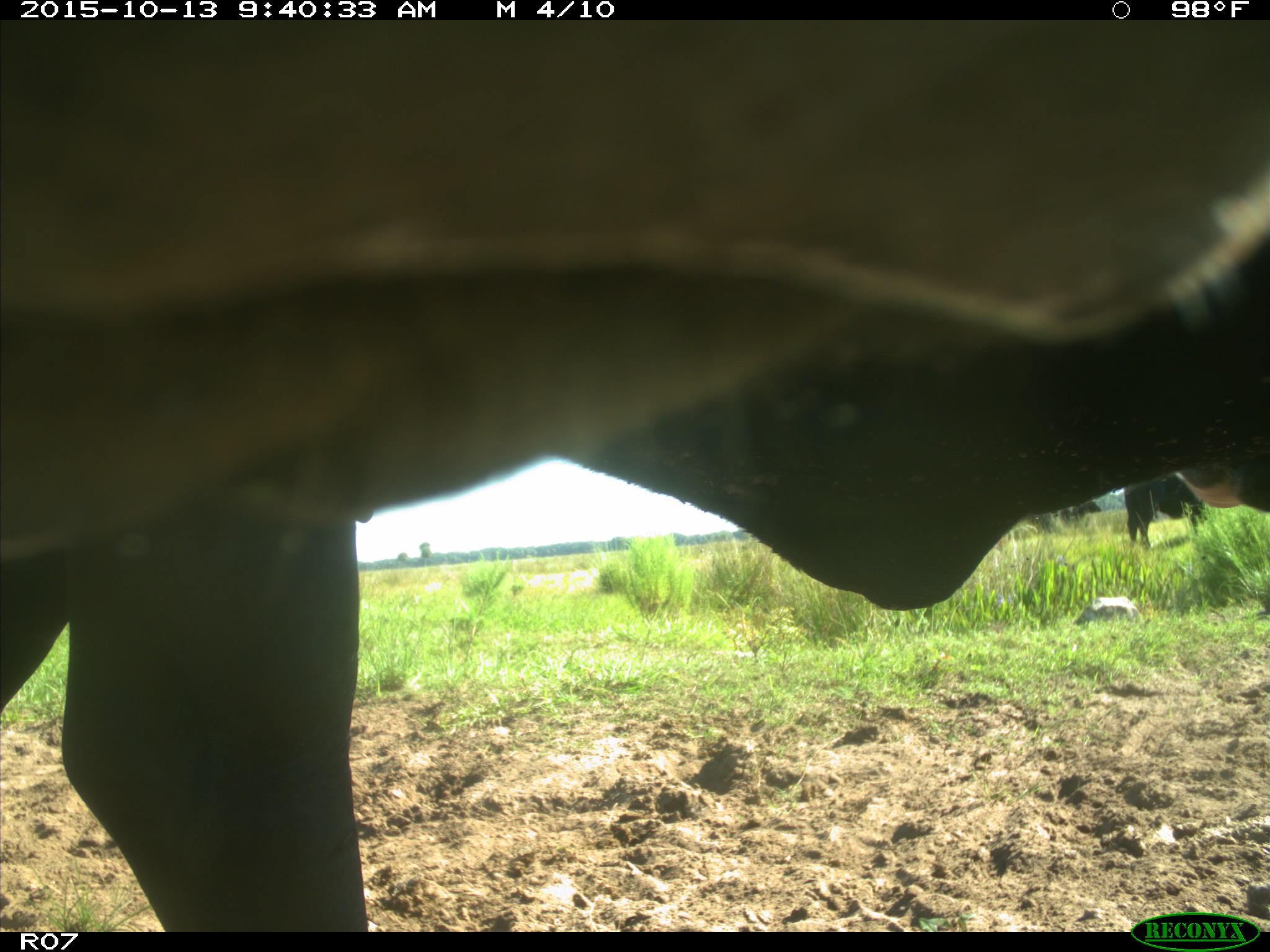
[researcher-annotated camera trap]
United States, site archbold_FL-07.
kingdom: Animalia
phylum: Chordata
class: Mammalia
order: Artiodactyla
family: Bovidae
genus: Bos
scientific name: Bos taurus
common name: domestic cow